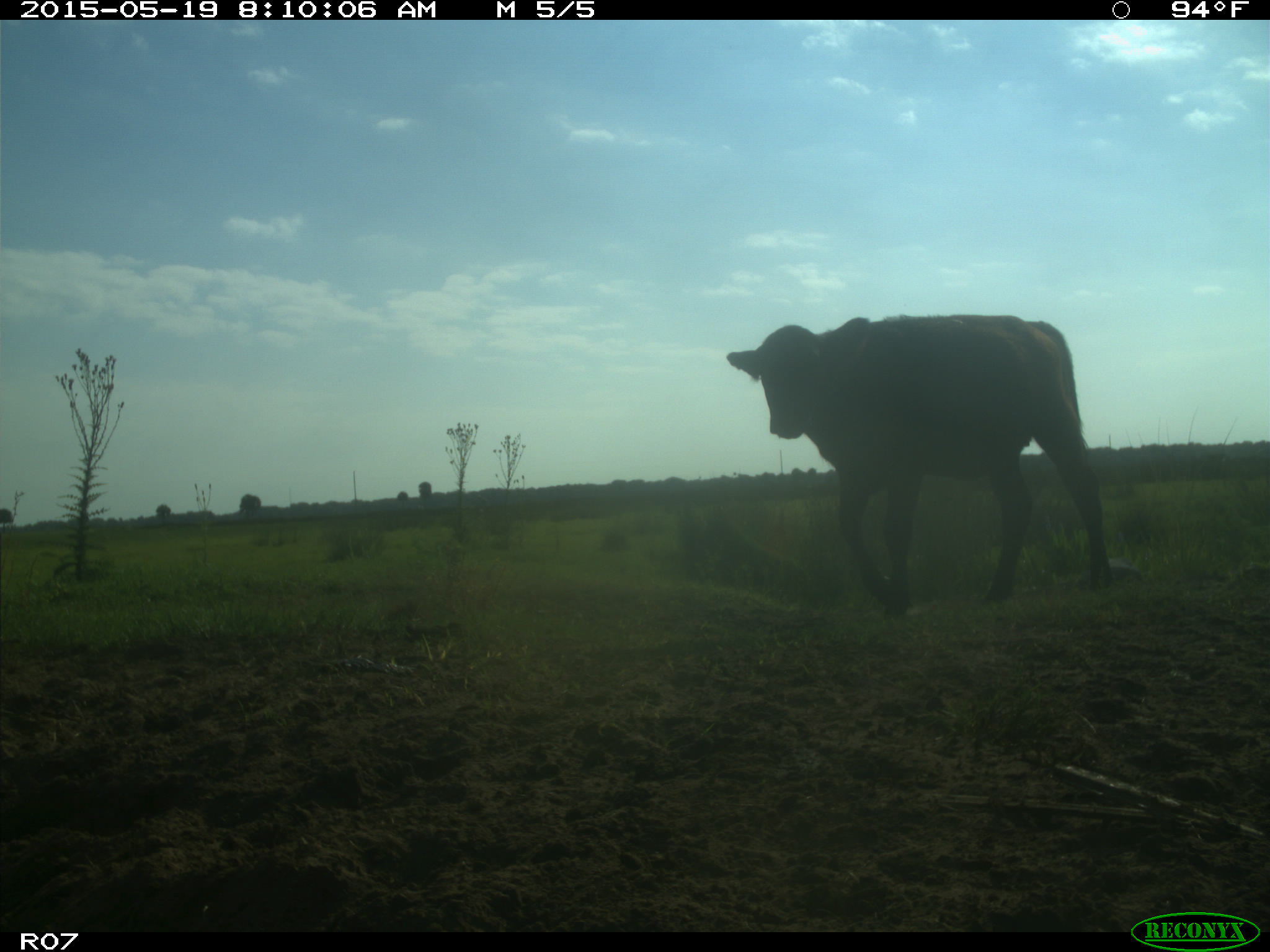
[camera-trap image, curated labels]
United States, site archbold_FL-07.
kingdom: Animalia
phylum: Chordata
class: Mammalia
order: Artiodactyla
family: Bovidae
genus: Bos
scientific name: Bos taurus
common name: domestic cow